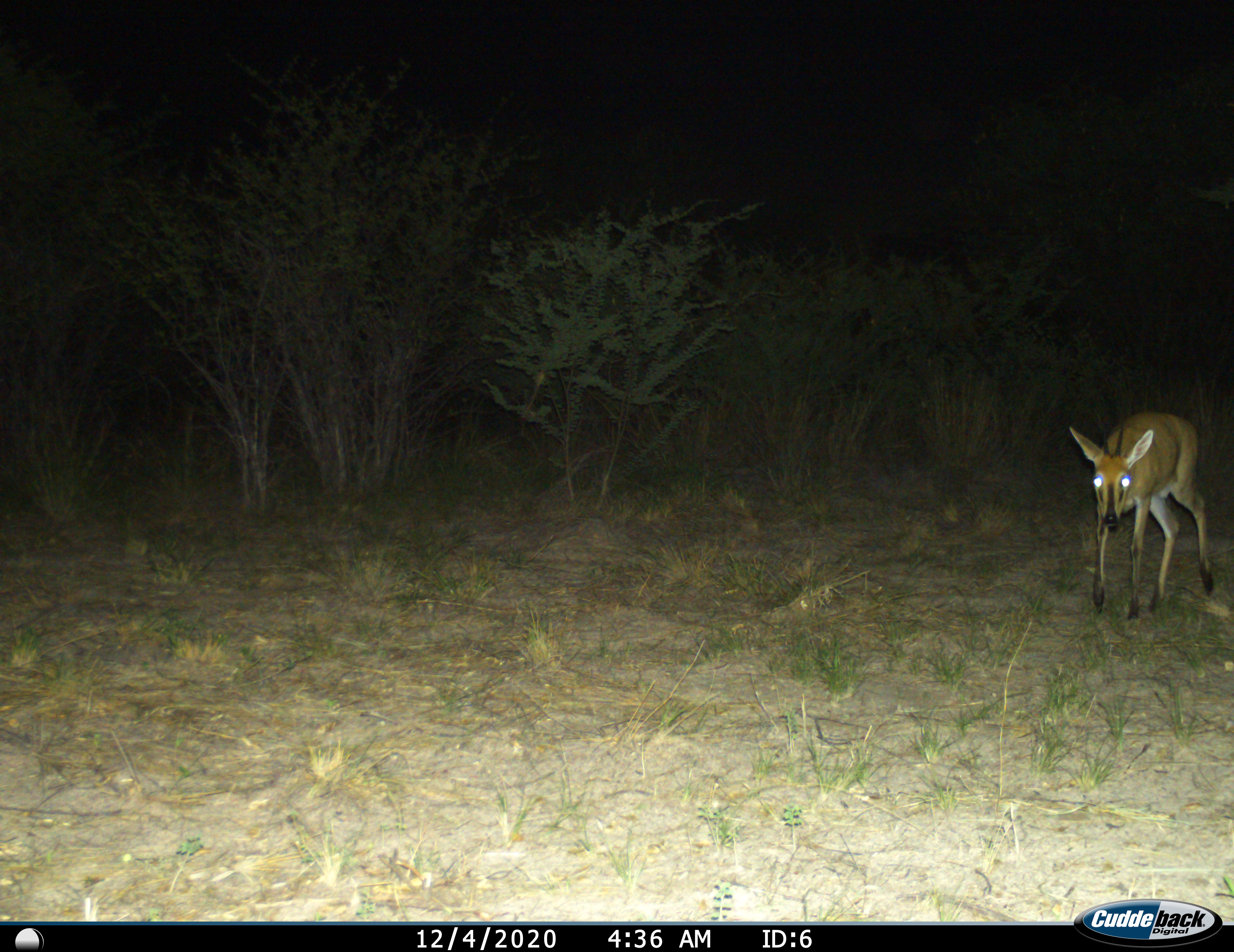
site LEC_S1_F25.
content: unidentified animal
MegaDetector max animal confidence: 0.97